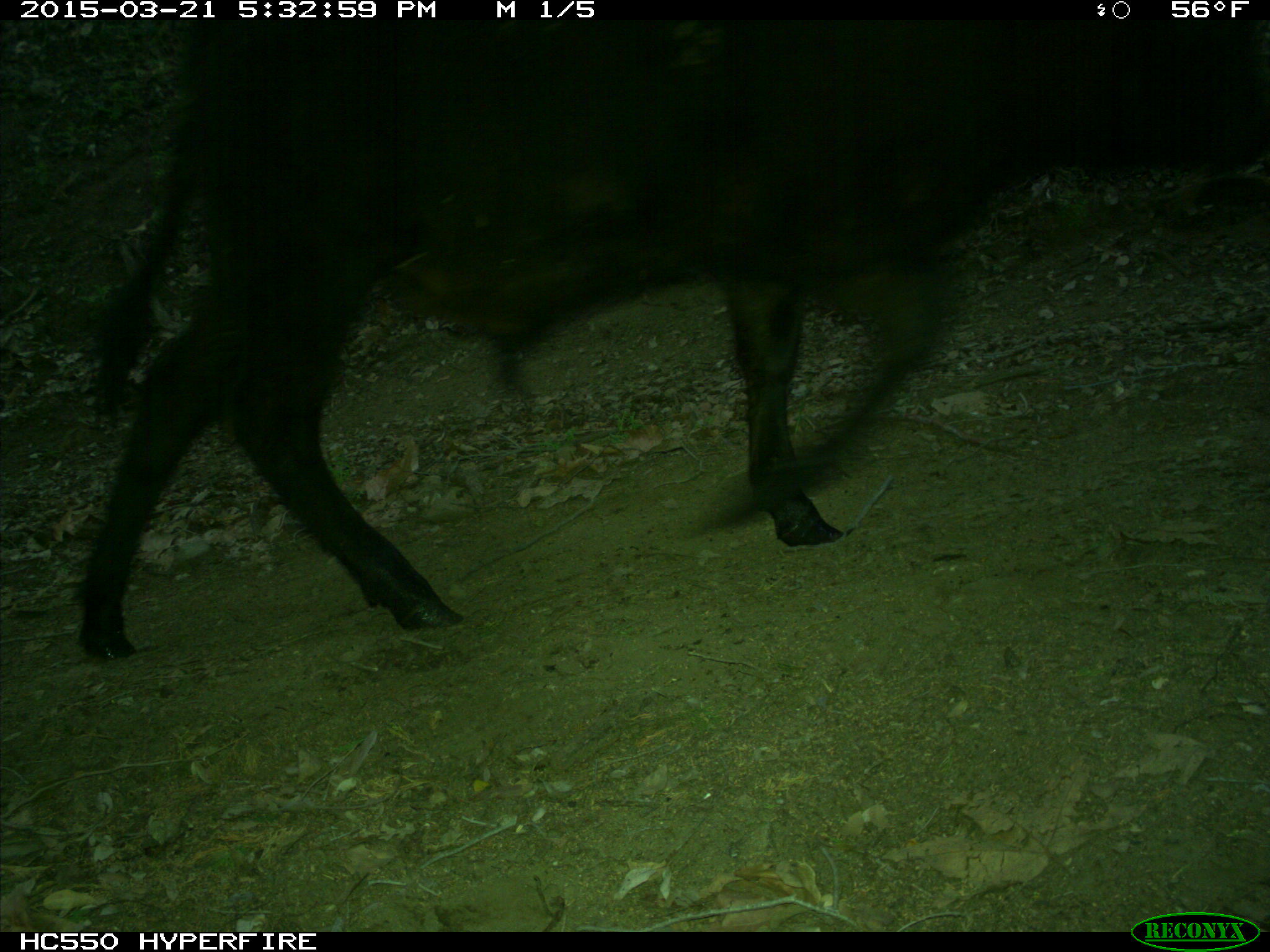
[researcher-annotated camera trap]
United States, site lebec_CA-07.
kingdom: Animalia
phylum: Chordata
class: Mammalia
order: Artiodactyla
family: Bovidae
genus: Bos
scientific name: Bos taurus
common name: domestic cow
Bos taurus (domestic cow).